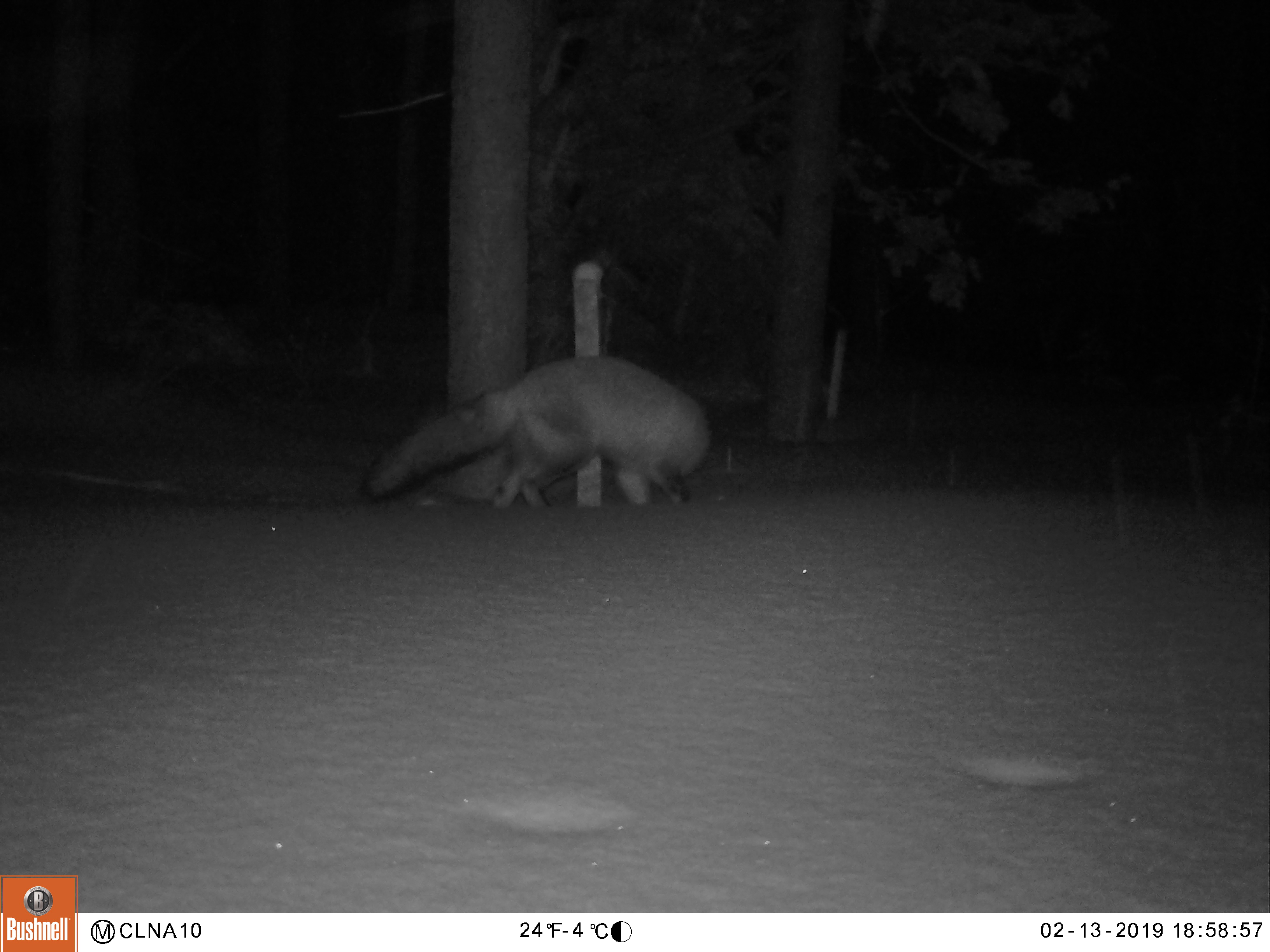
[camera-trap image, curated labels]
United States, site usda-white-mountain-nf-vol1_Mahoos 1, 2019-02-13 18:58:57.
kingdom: Animalia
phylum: Chordata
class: Mammalia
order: Carnivora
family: Canidae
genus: Vulpes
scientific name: Vulpes vulpes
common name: red fox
Red fox (Vulpes vulpes).